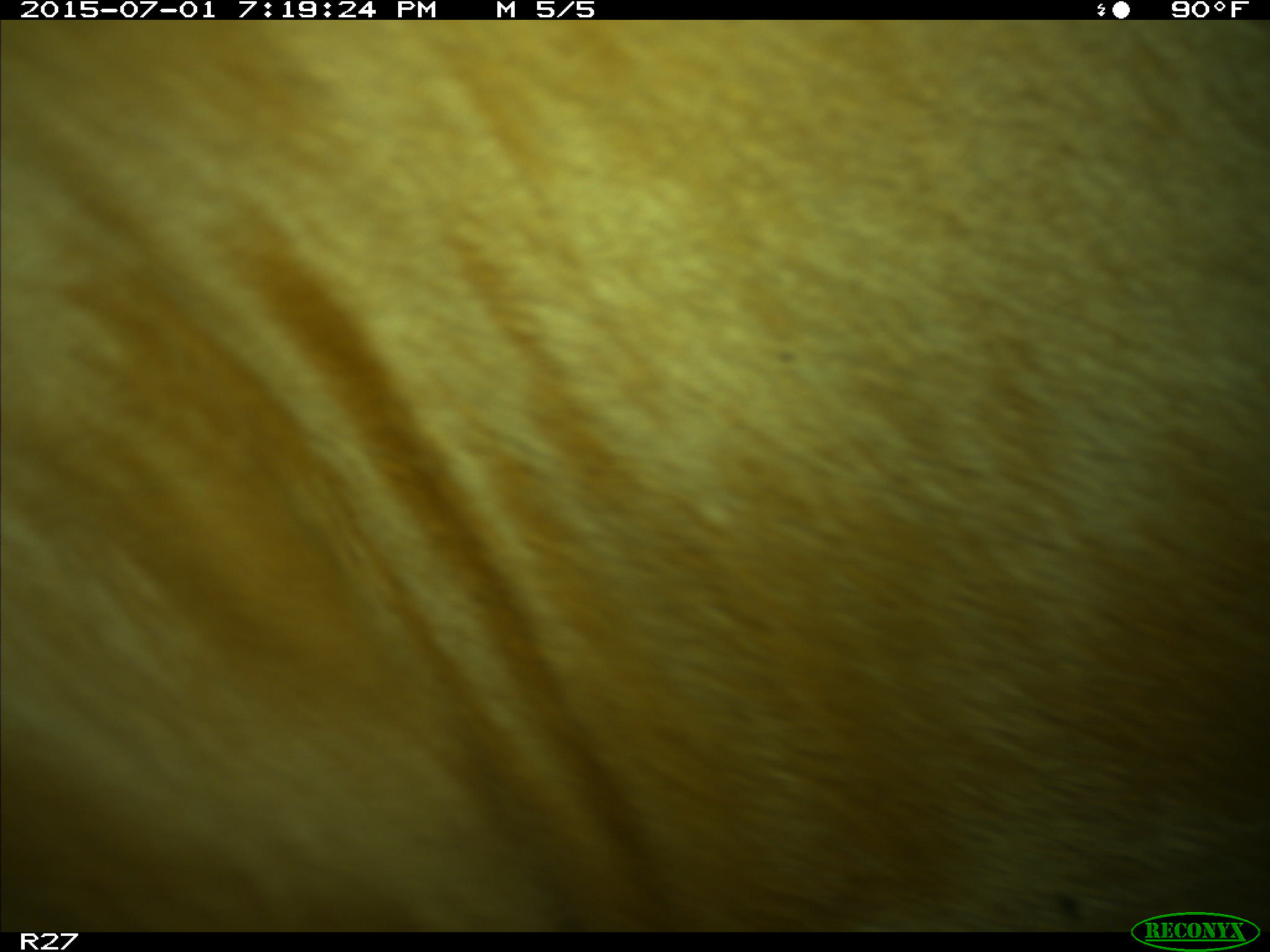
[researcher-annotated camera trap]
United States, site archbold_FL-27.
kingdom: Animalia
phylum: Chordata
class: Mammalia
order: Artiodactyla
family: Bovidae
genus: Bos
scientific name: Bos taurus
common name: domestic cow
Bos taurus (domestic cow).